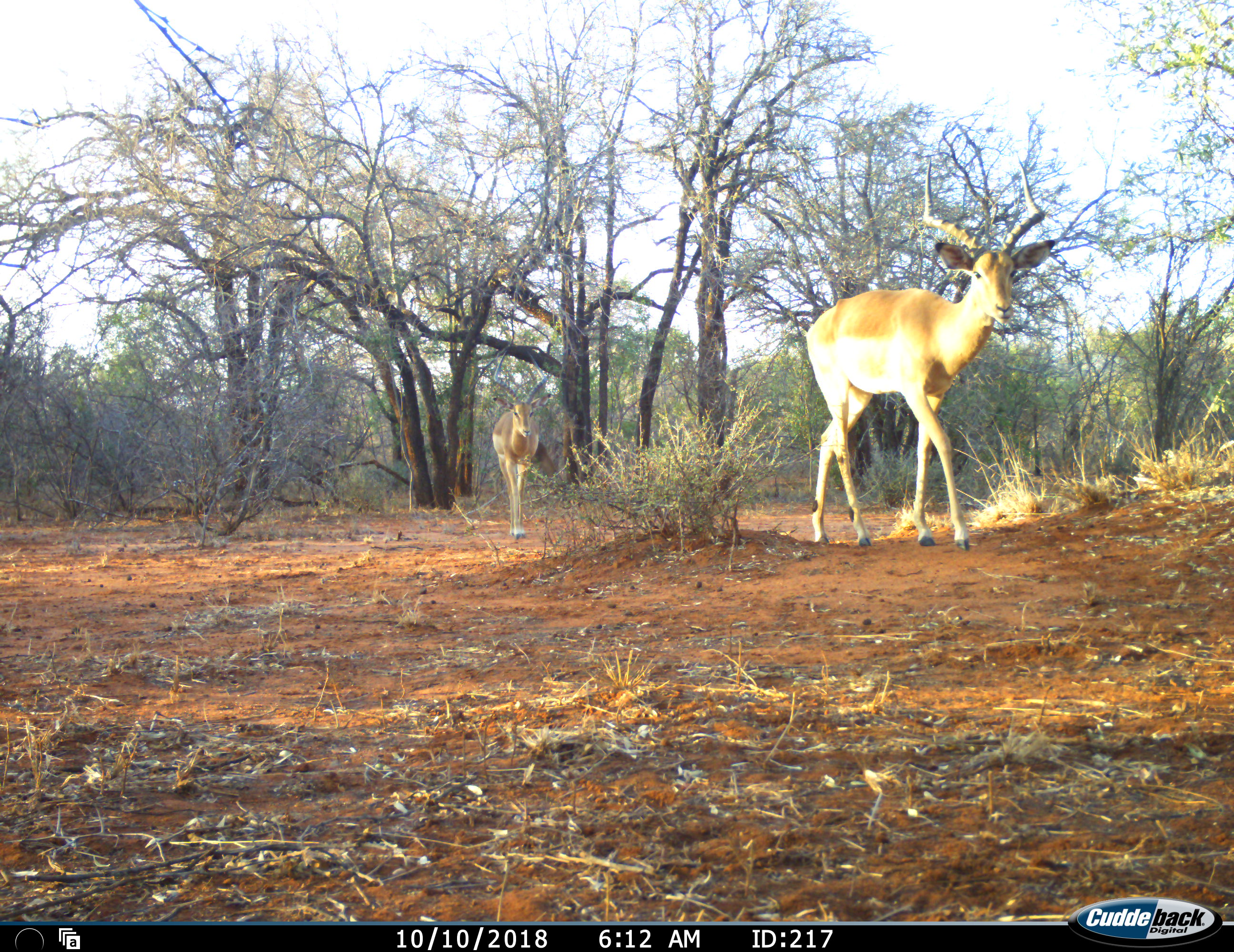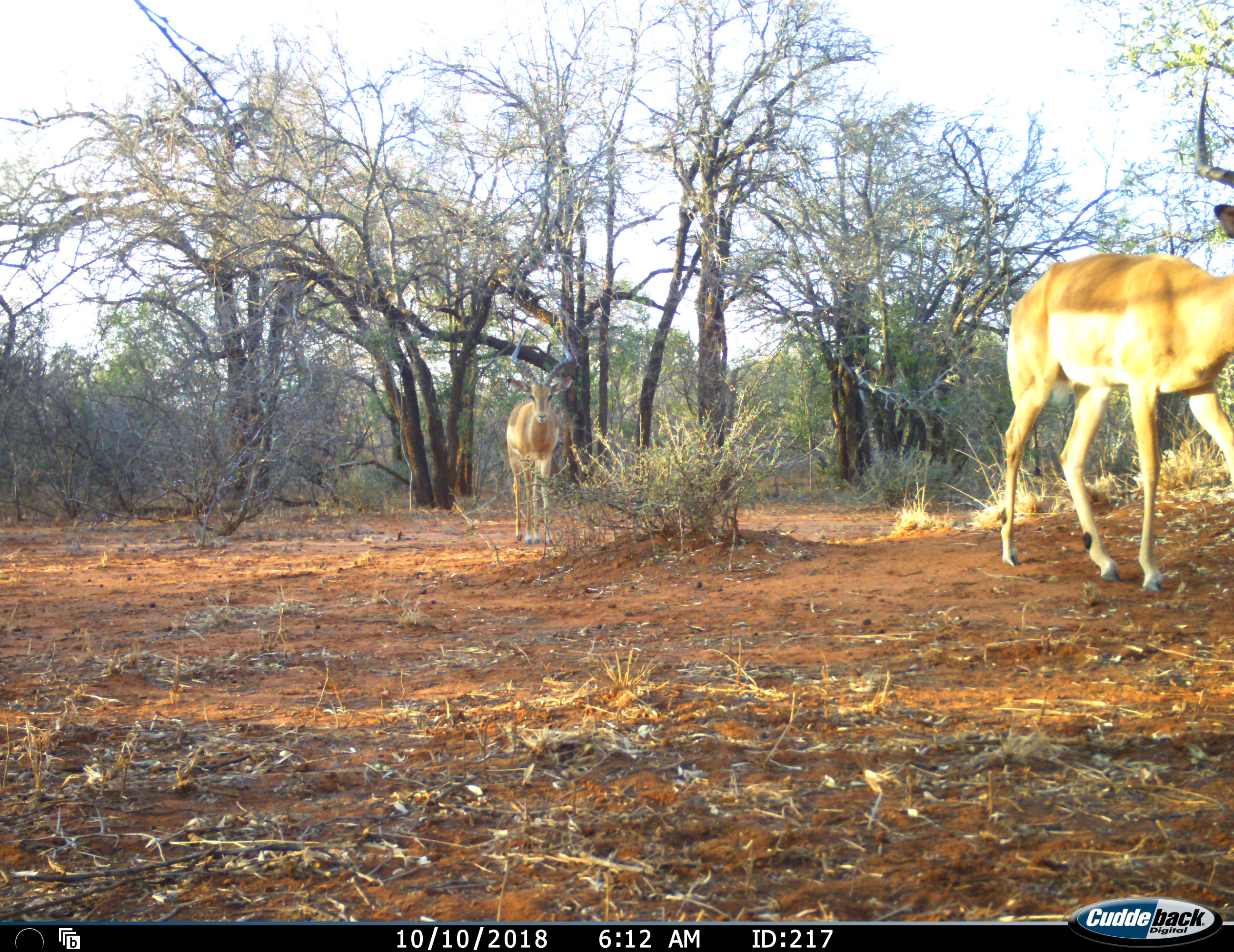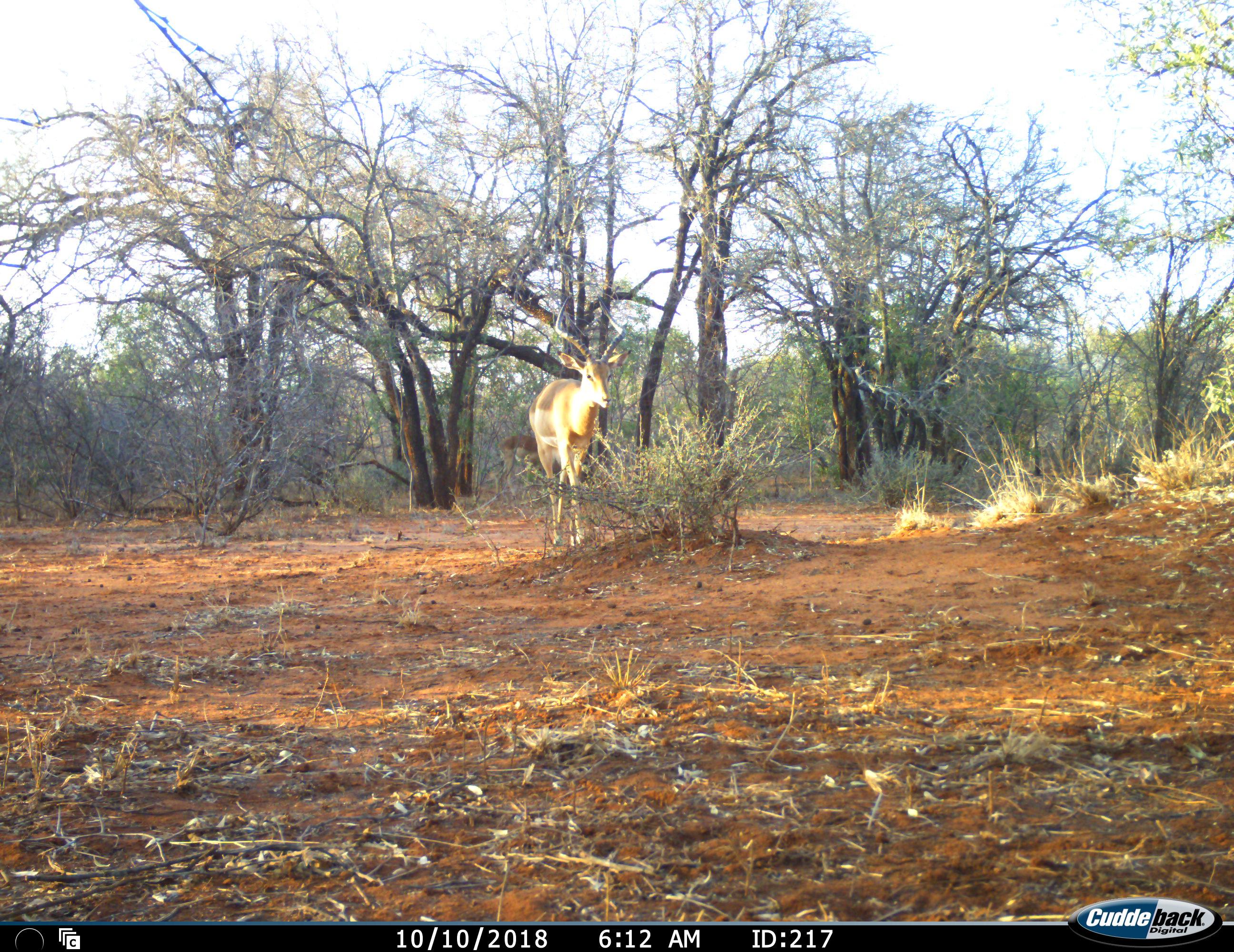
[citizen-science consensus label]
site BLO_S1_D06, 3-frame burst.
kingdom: Animalia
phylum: Chordata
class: Mammalia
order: Artiodactyla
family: Bovidae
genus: Aepyceros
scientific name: Aepyceros melampus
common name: impala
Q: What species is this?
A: Impala (Aepyceros melampus).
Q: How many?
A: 2.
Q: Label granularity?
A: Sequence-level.